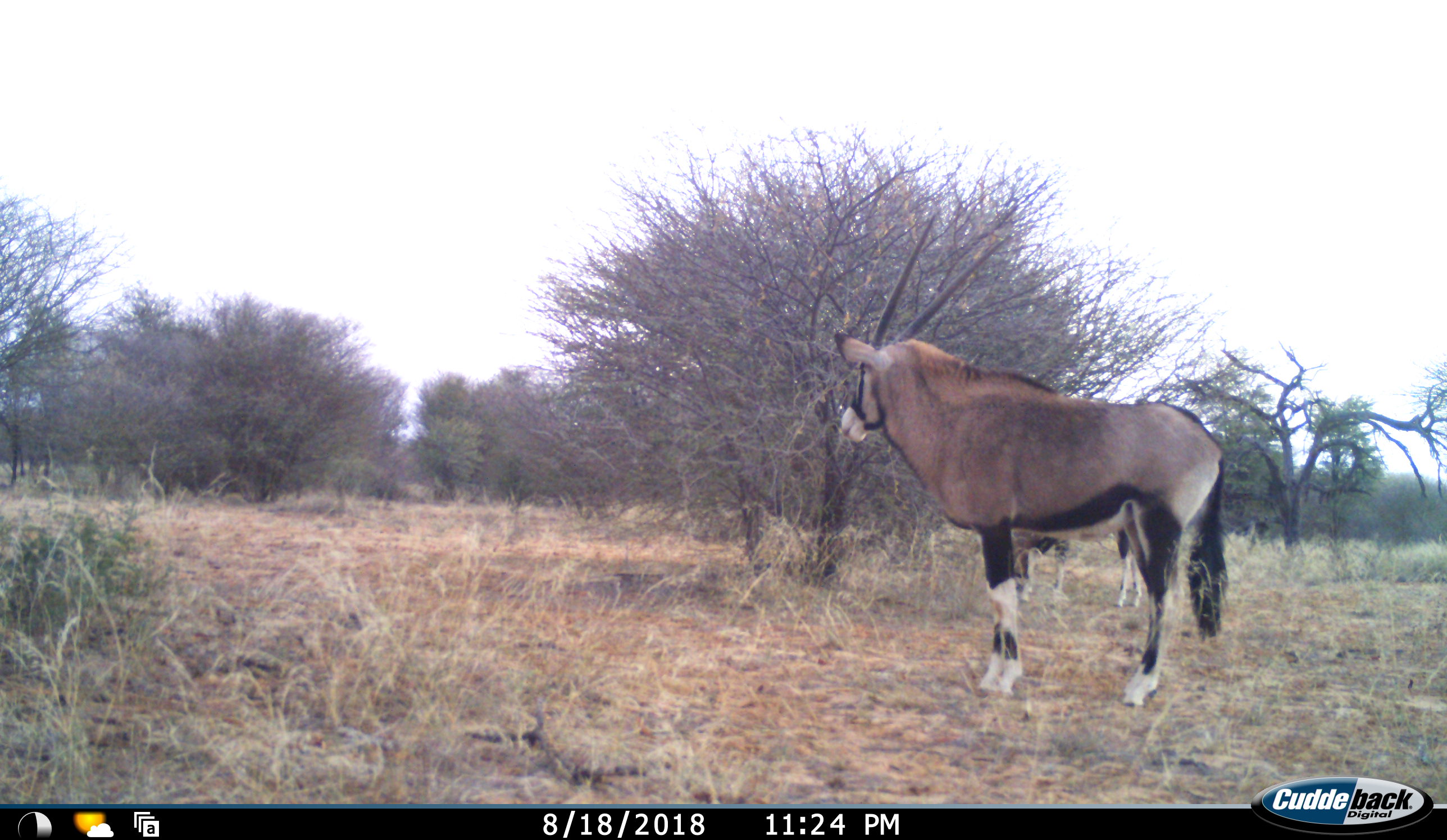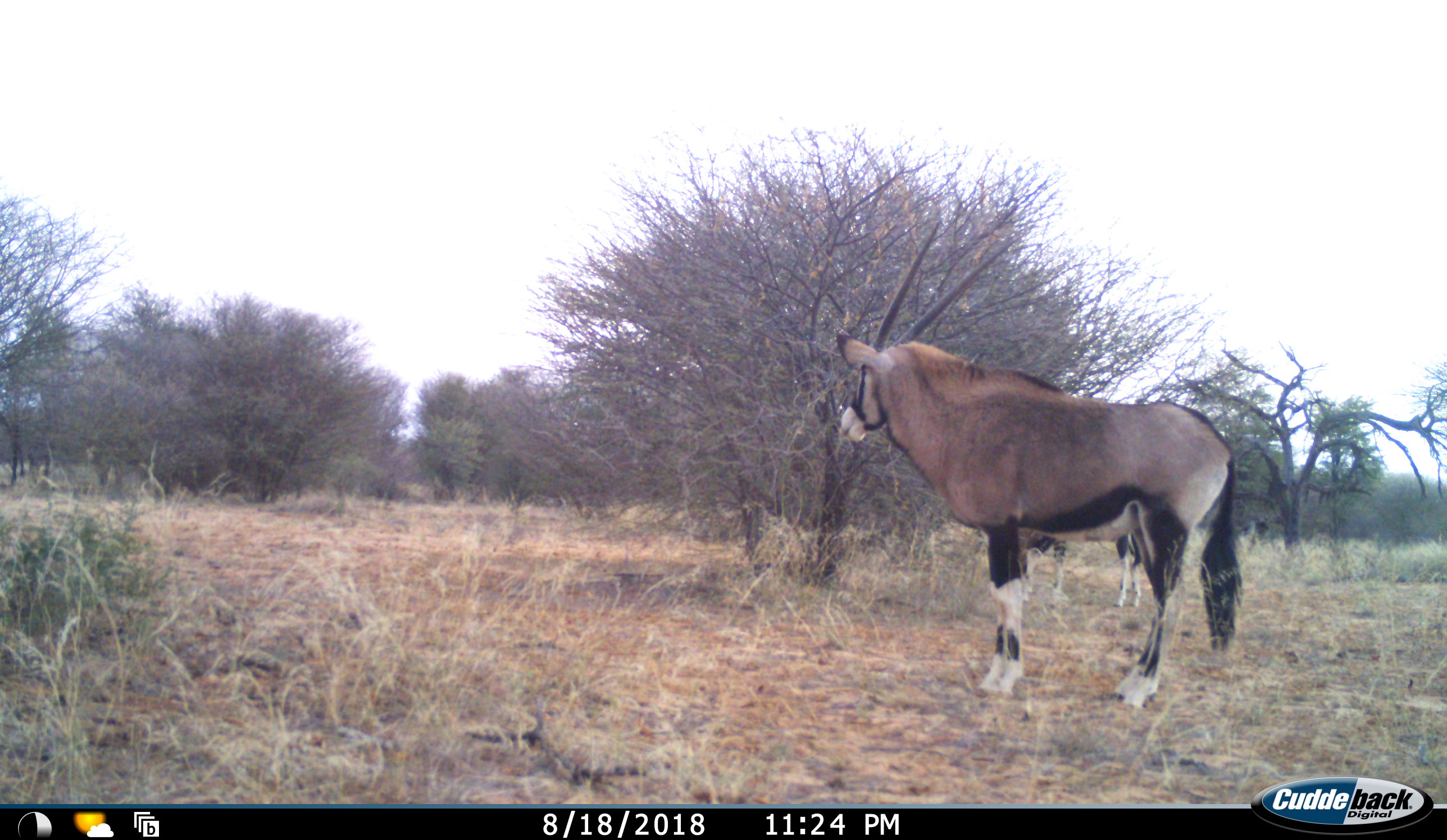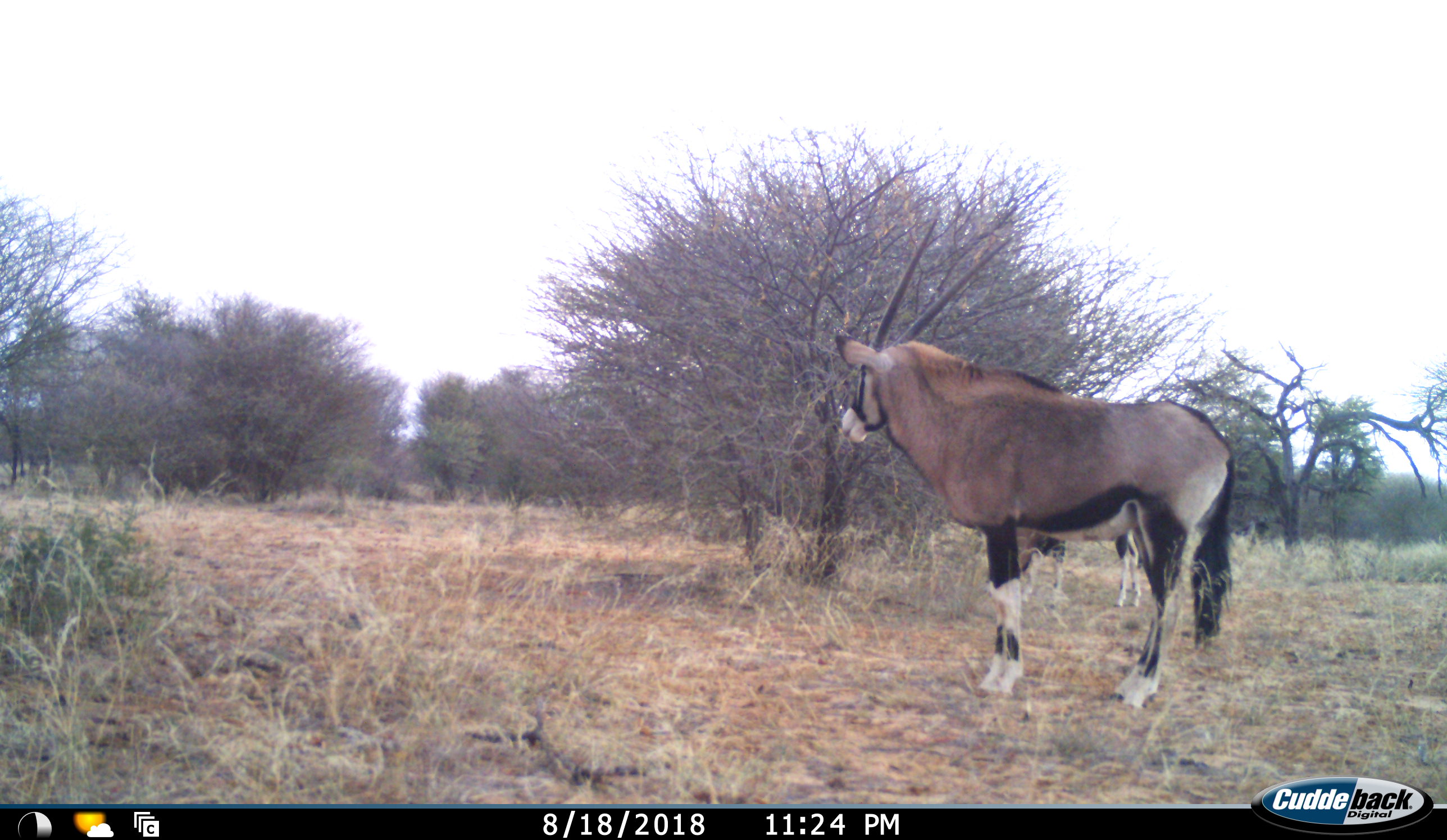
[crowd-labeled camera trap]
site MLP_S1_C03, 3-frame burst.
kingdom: Animalia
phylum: Chordata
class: Mammalia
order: Artiodactyla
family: Bovidae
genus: Oryx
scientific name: Oryx gazella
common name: gemsbok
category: oryx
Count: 2.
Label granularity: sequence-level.